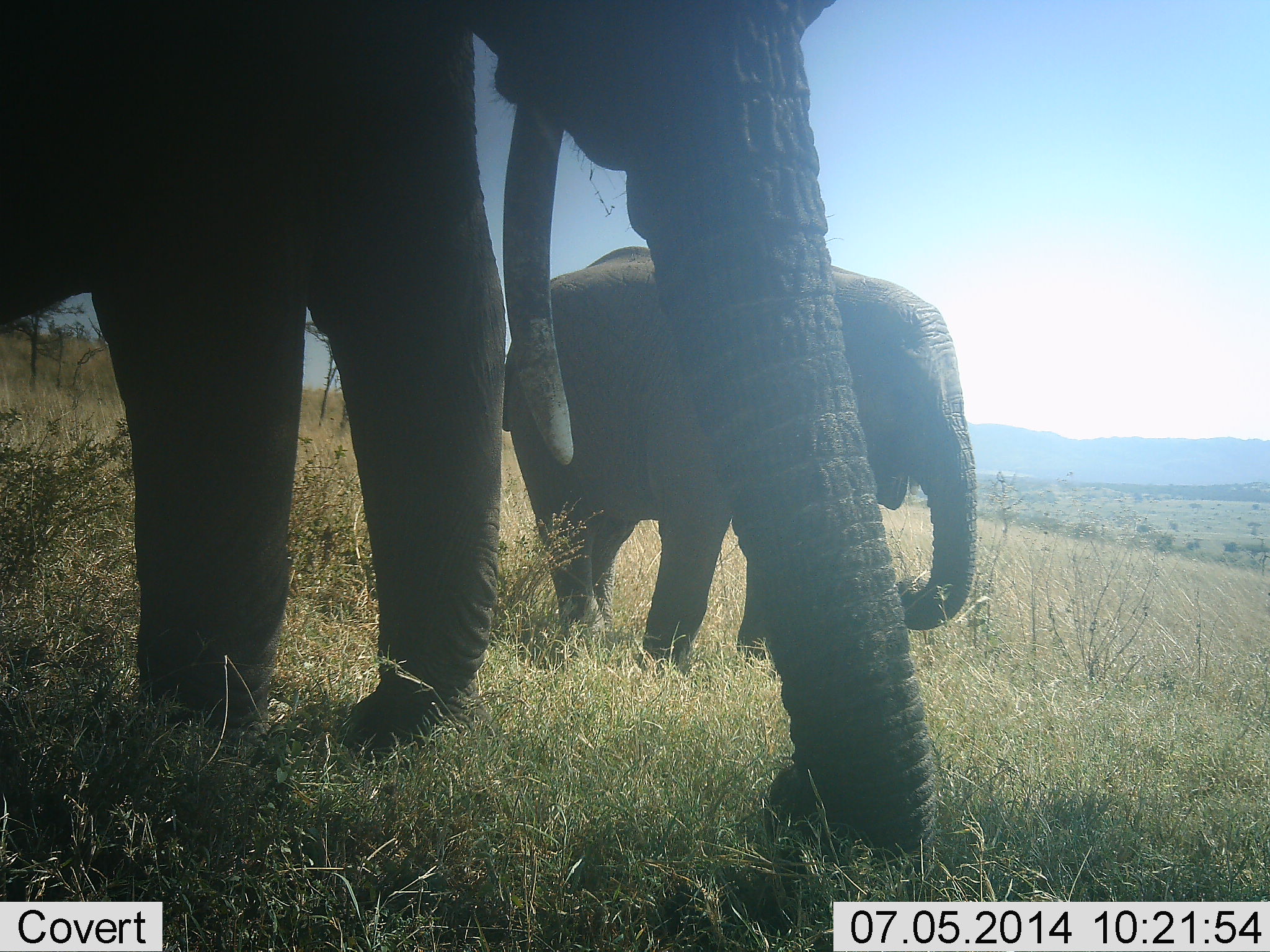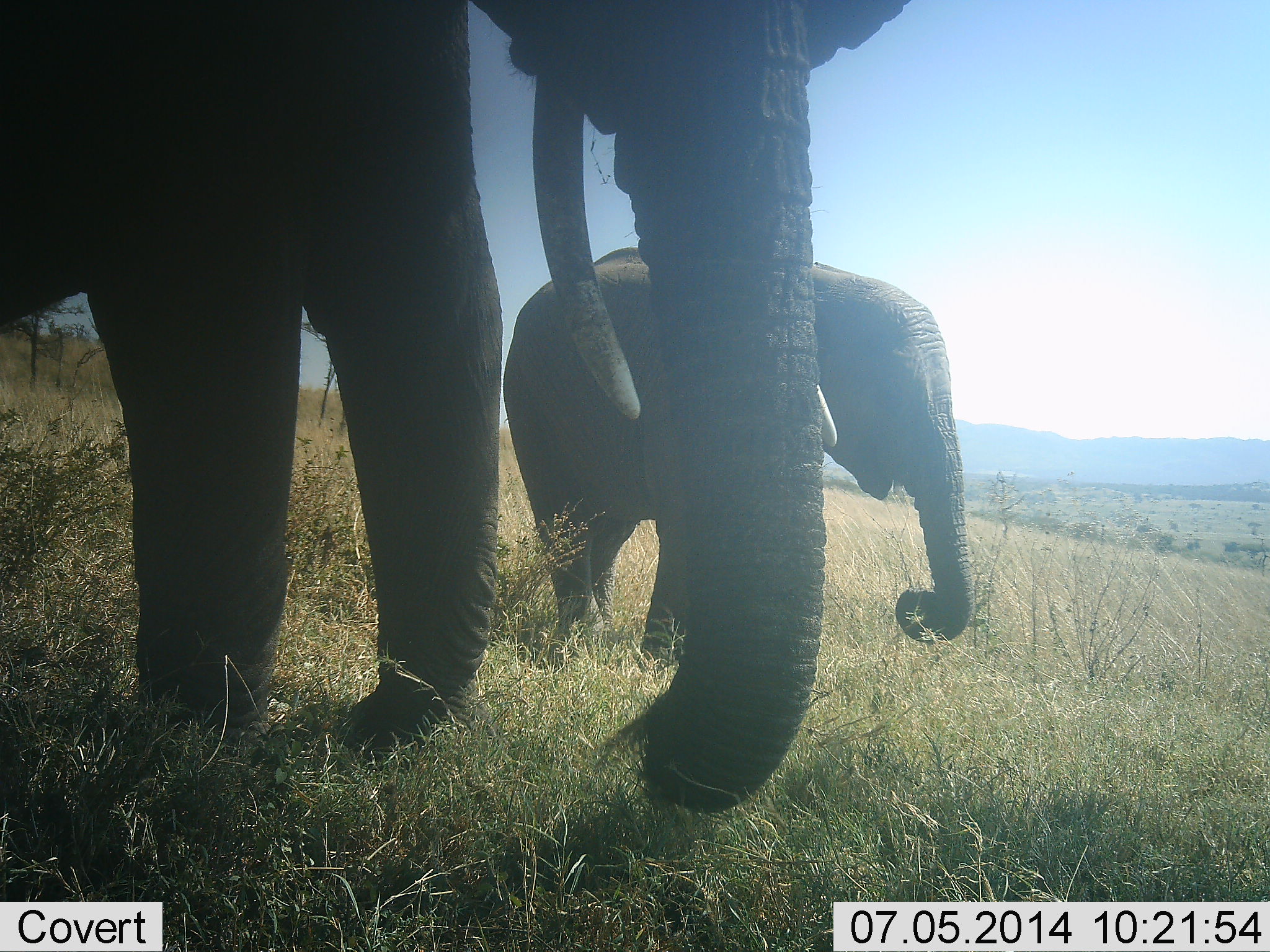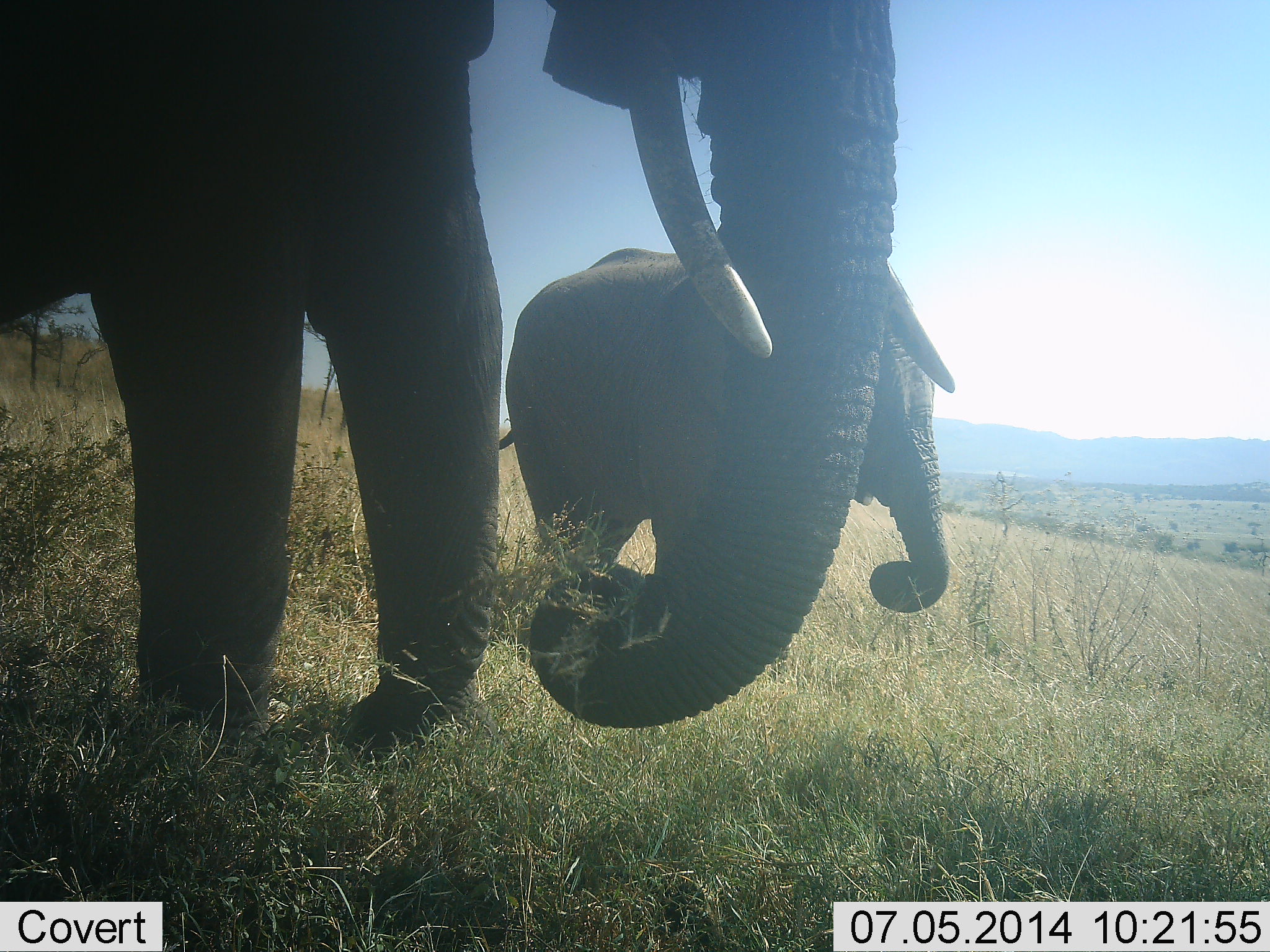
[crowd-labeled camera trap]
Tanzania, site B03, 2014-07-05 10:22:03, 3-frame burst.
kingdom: Animalia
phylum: Chordata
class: Mammalia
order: Proboscidea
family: Elephantidae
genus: Loxodonta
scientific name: Loxodonta africana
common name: african bush elephant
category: elephant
Elephant (african bush elephant) (Loxodonta africana), count 2. Behavior (volunteer vote fractions): standing 70%, resting 0%, moving 30%, interacting 0%. Young present (vote fraction): 50%. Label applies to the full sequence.